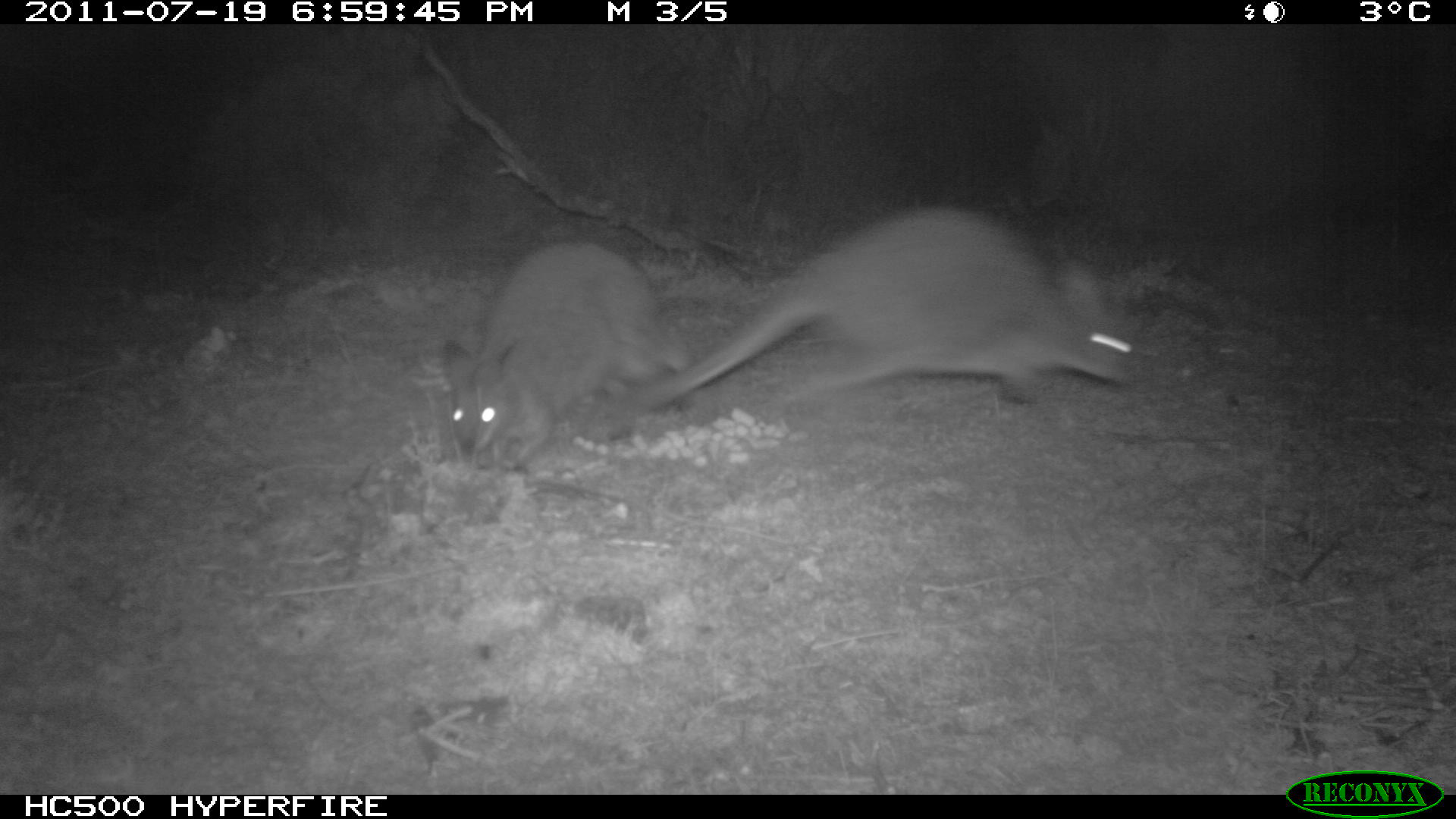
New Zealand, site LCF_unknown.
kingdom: Animalia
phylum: Chordata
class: Mammalia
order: Diprotodontia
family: Macropodidae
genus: Notamacropus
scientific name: Notamacropus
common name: wallaby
Wallaby (Notamacropus).